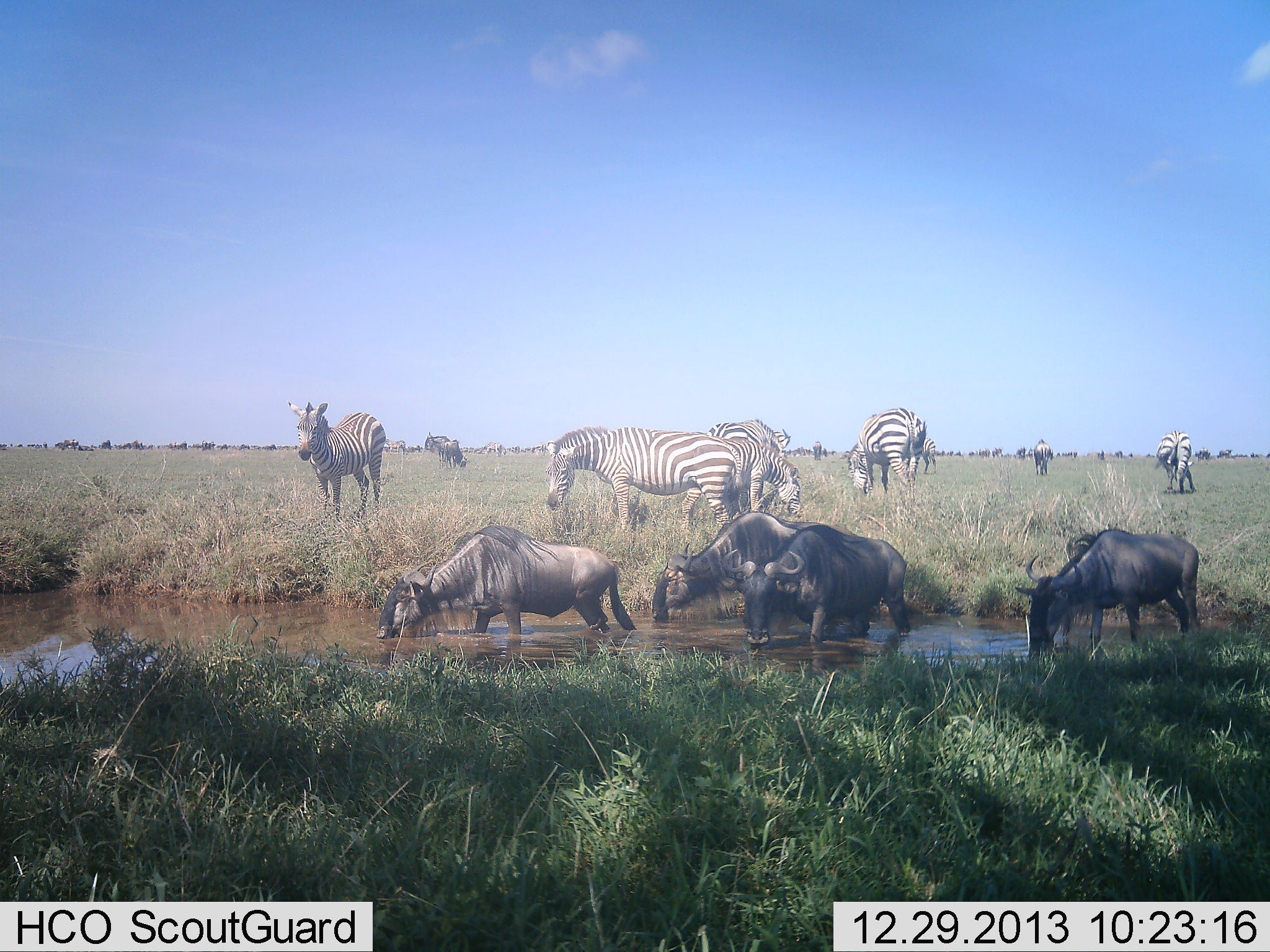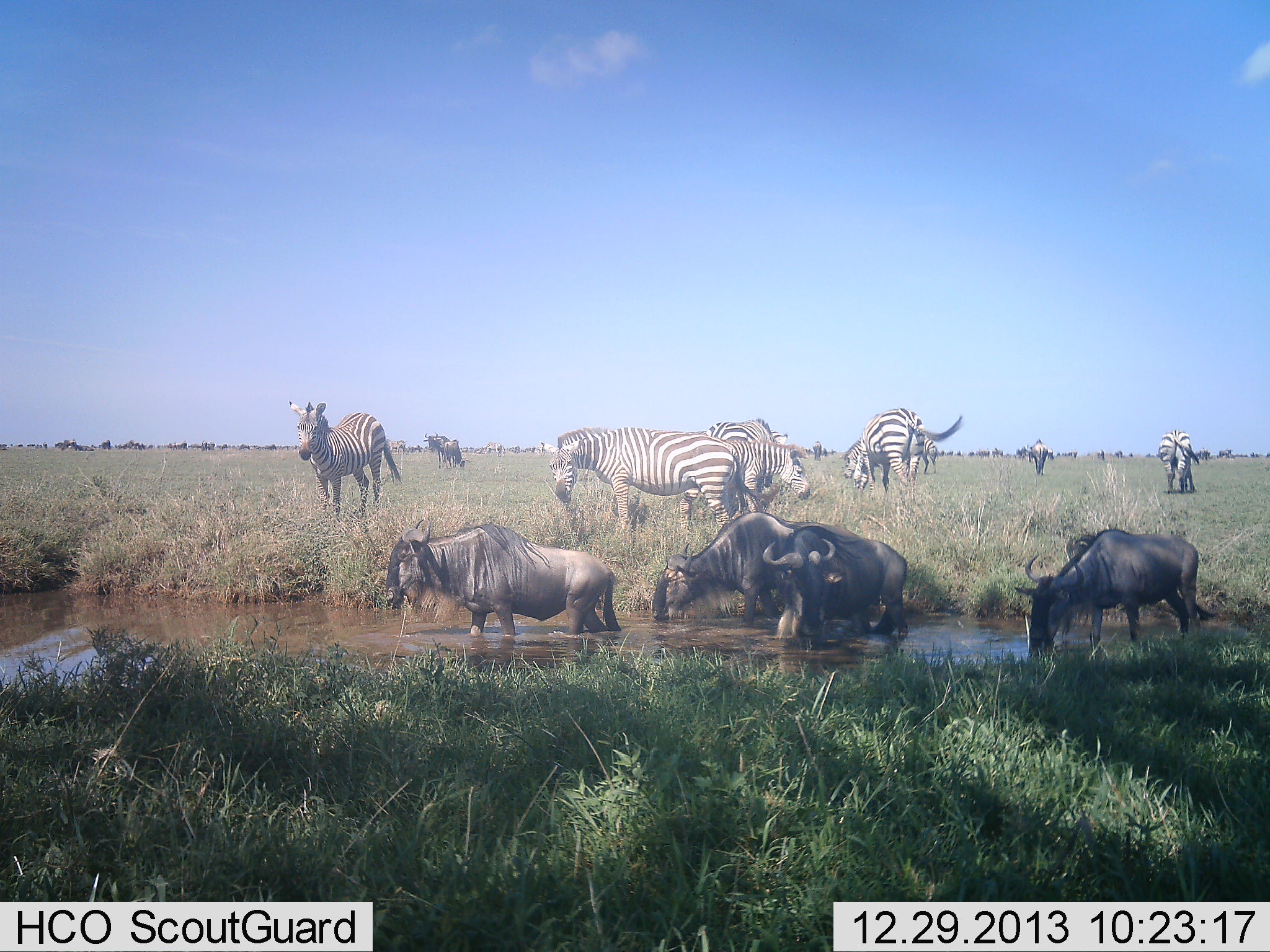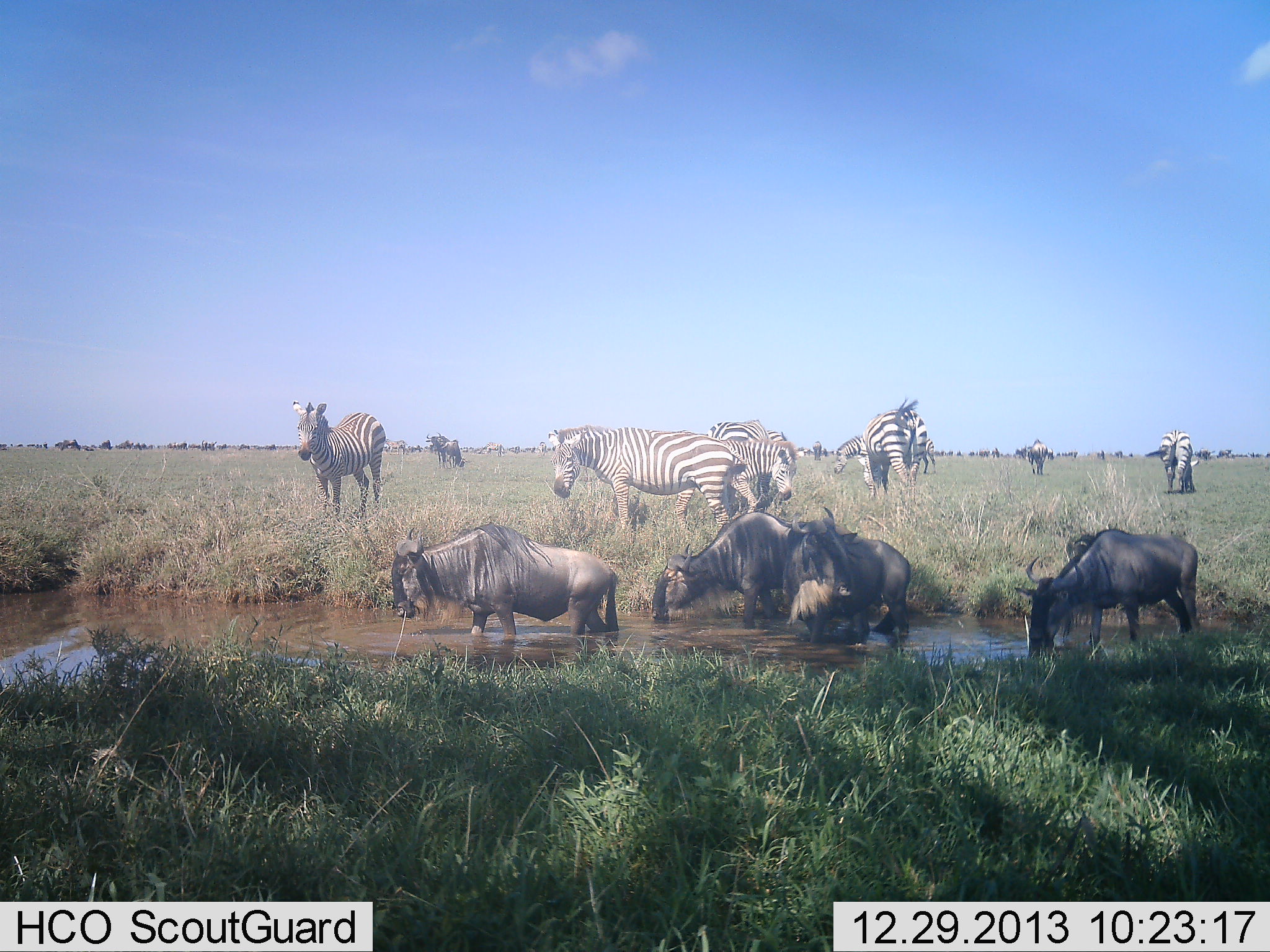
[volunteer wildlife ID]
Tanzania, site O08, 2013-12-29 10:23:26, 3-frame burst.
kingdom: Animalia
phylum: Chordata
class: Mammalia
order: Artiodactyla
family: Bovidae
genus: Connochaetes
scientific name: Connochaetes taurinus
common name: blue wildebeest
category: wildebeest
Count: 5.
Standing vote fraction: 70%.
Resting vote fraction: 0%.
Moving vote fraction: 0%.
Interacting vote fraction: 10%.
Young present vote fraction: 0%.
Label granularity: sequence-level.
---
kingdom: Animalia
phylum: Chordata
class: Mammalia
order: Perissodactyla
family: Equidae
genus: Equus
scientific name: Equus quagga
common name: plains zebra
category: zebra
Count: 8.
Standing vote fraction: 75%.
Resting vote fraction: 0%.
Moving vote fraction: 8%.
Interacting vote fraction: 0%.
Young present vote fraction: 0%.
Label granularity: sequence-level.